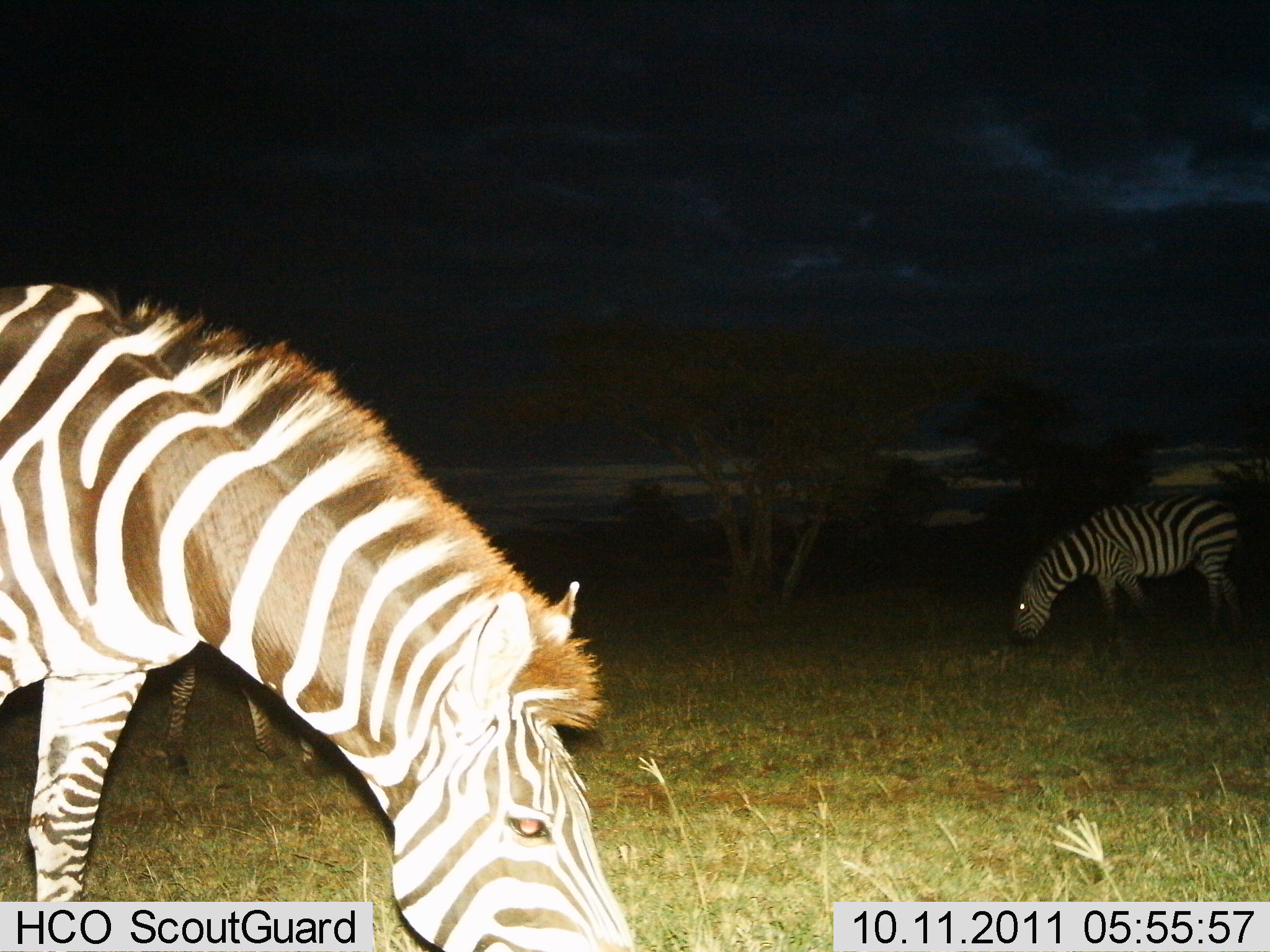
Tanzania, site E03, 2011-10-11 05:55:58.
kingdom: Animalia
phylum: Chordata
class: Mammalia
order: Perissodactyla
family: Equidae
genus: Equus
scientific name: Equus quagga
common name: plains zebra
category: zebra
Zebra (plains zebra) (Equus quagga), count 2. Behavior (volunteer vote fractions): standing 9%, resting 0%, moving 0%, interacting 0%. Young present (vote fraction): 0%. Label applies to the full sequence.